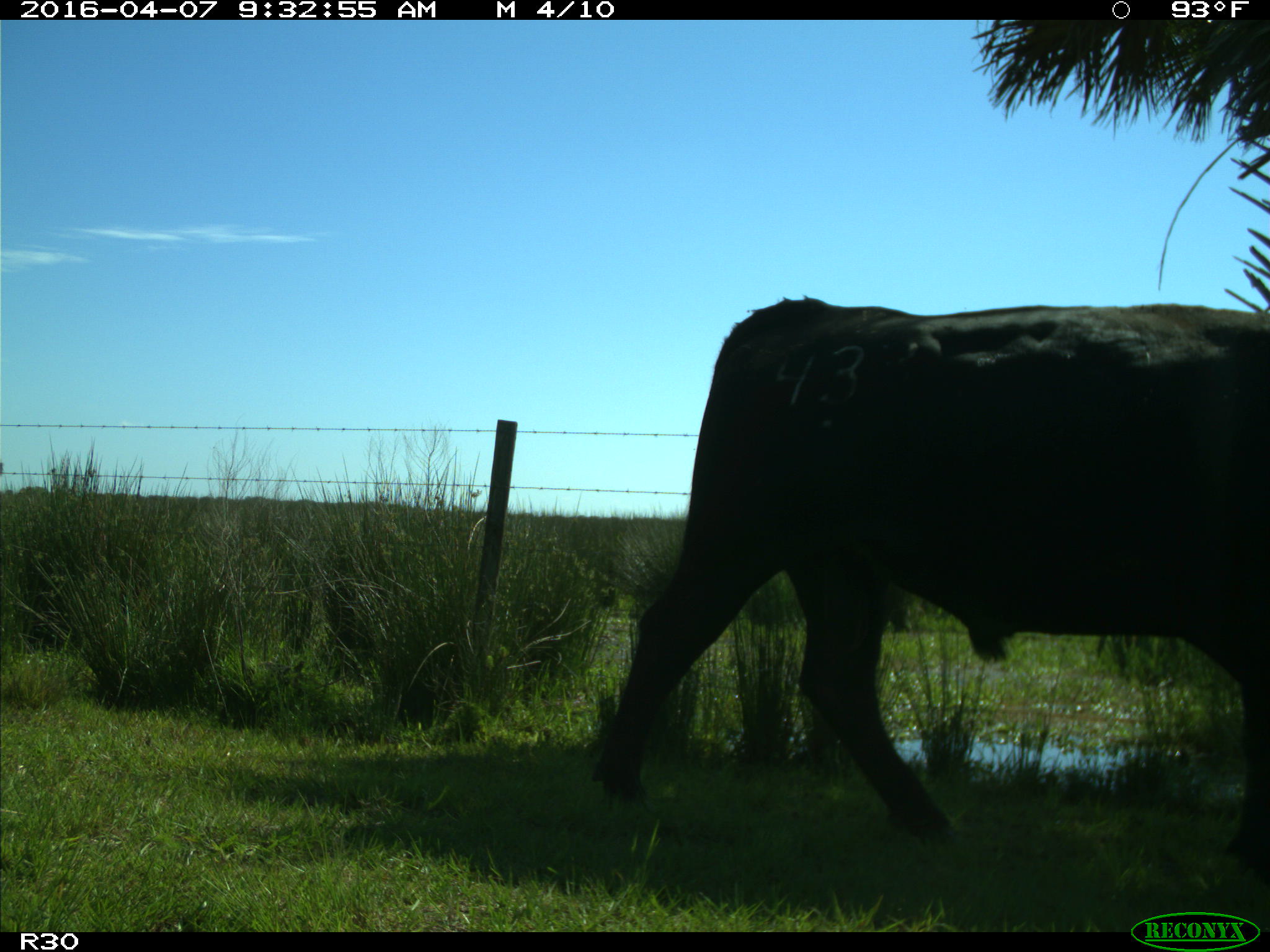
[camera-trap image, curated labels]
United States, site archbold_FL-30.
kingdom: Animalia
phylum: Chordata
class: Mammalia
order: Artiodactyla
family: Bovidae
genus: Bos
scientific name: Bos taurus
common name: domestic cow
Bos taurus (domestic cow).